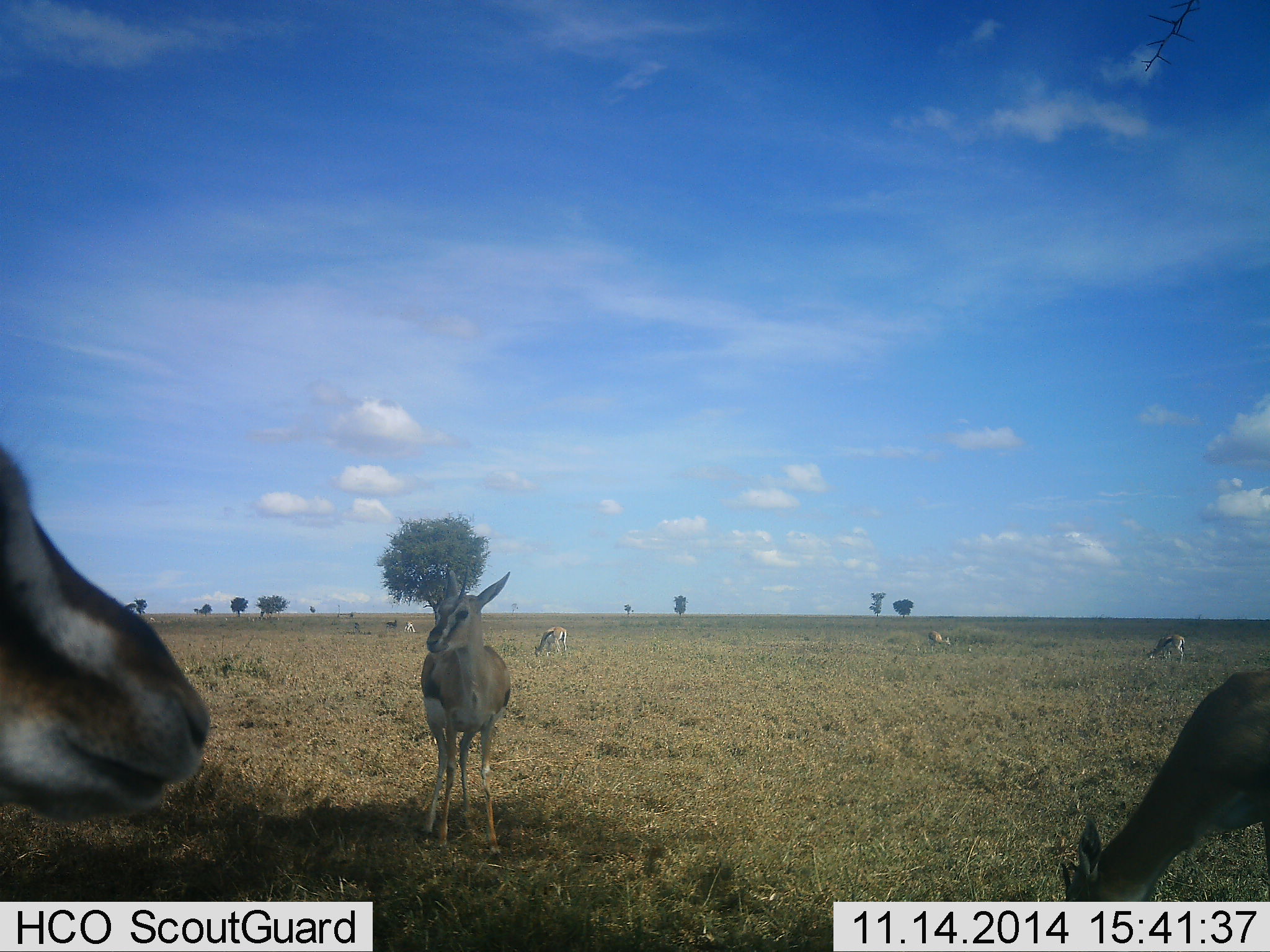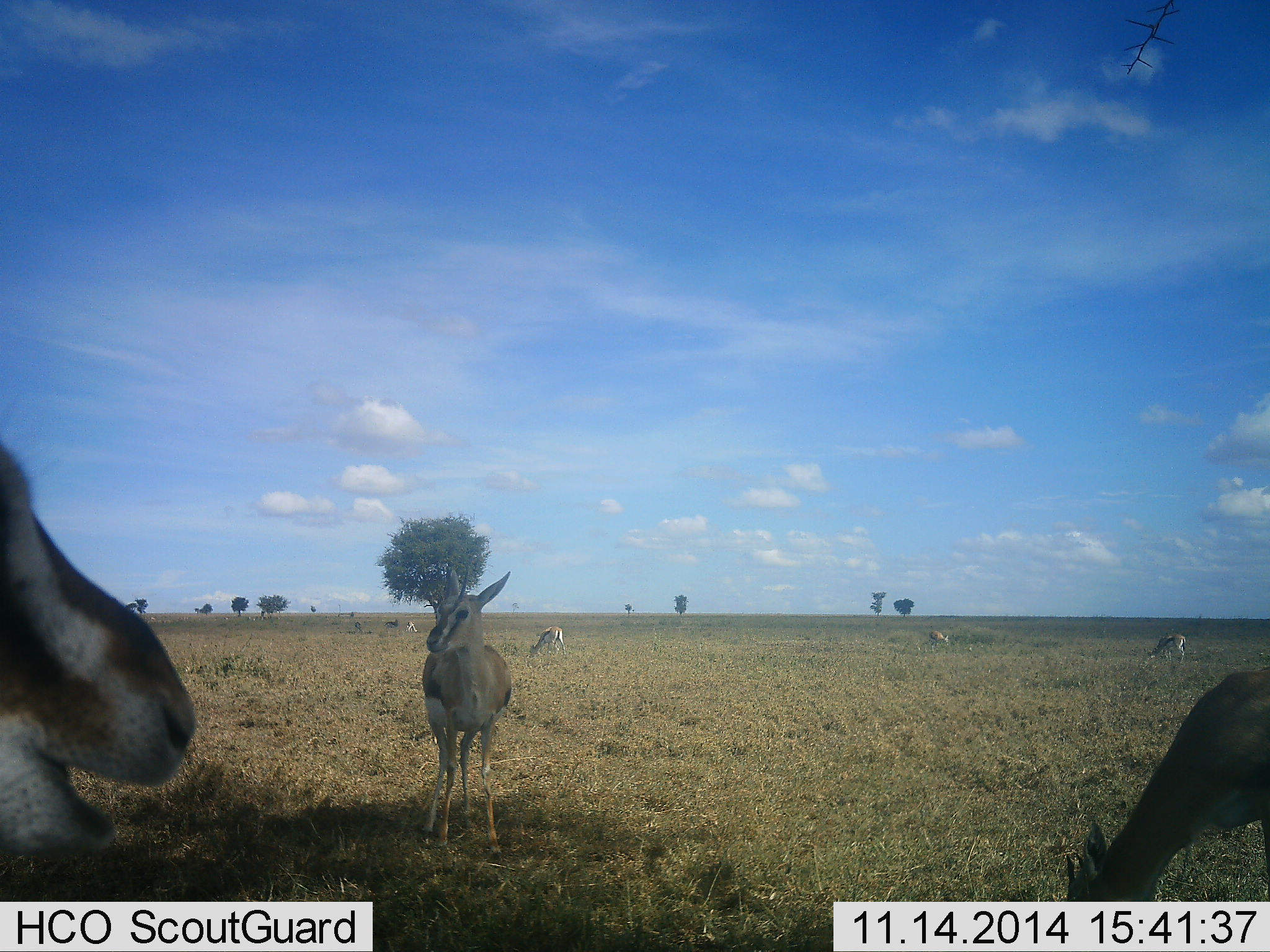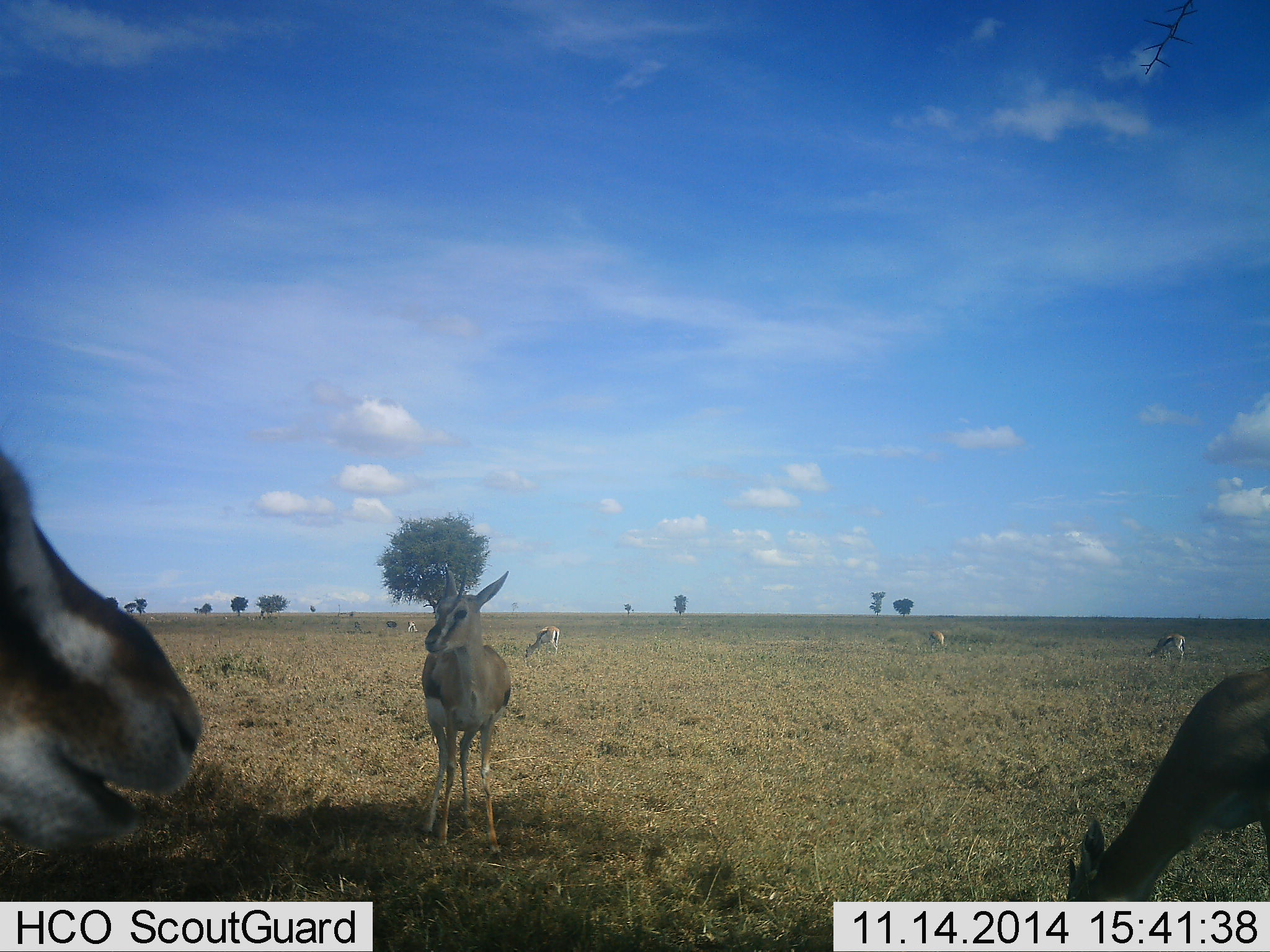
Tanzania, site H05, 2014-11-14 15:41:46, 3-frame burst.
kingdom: Animalia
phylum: Chordata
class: Mammalia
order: Artiodactyla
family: Bovidae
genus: Eudorcas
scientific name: Eudorcas thomsonii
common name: thomson's gazelle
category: gazellethomsons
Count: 7.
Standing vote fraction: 90%.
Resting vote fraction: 10%.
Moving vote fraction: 20%.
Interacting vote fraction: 10%.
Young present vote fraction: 0%.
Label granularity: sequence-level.